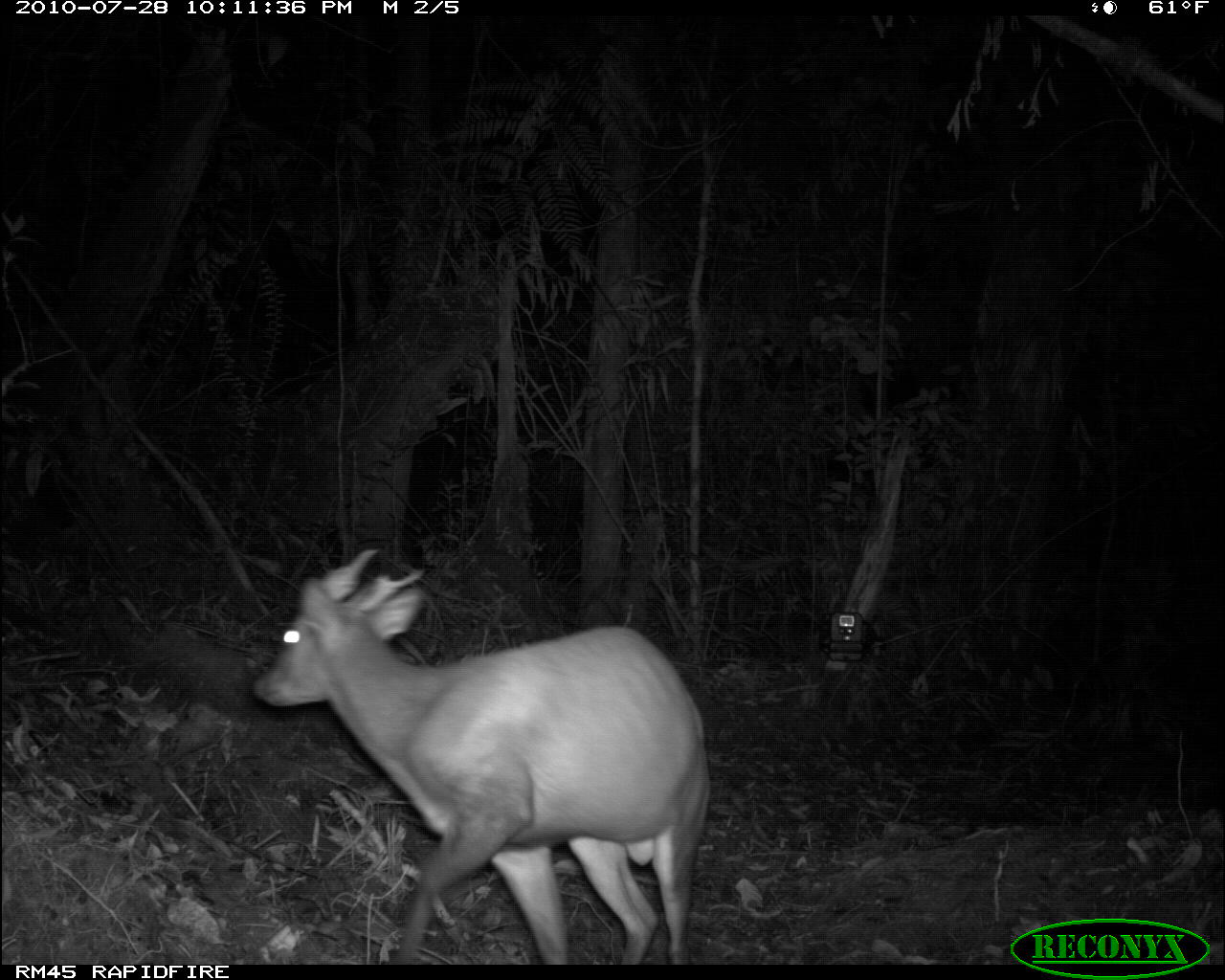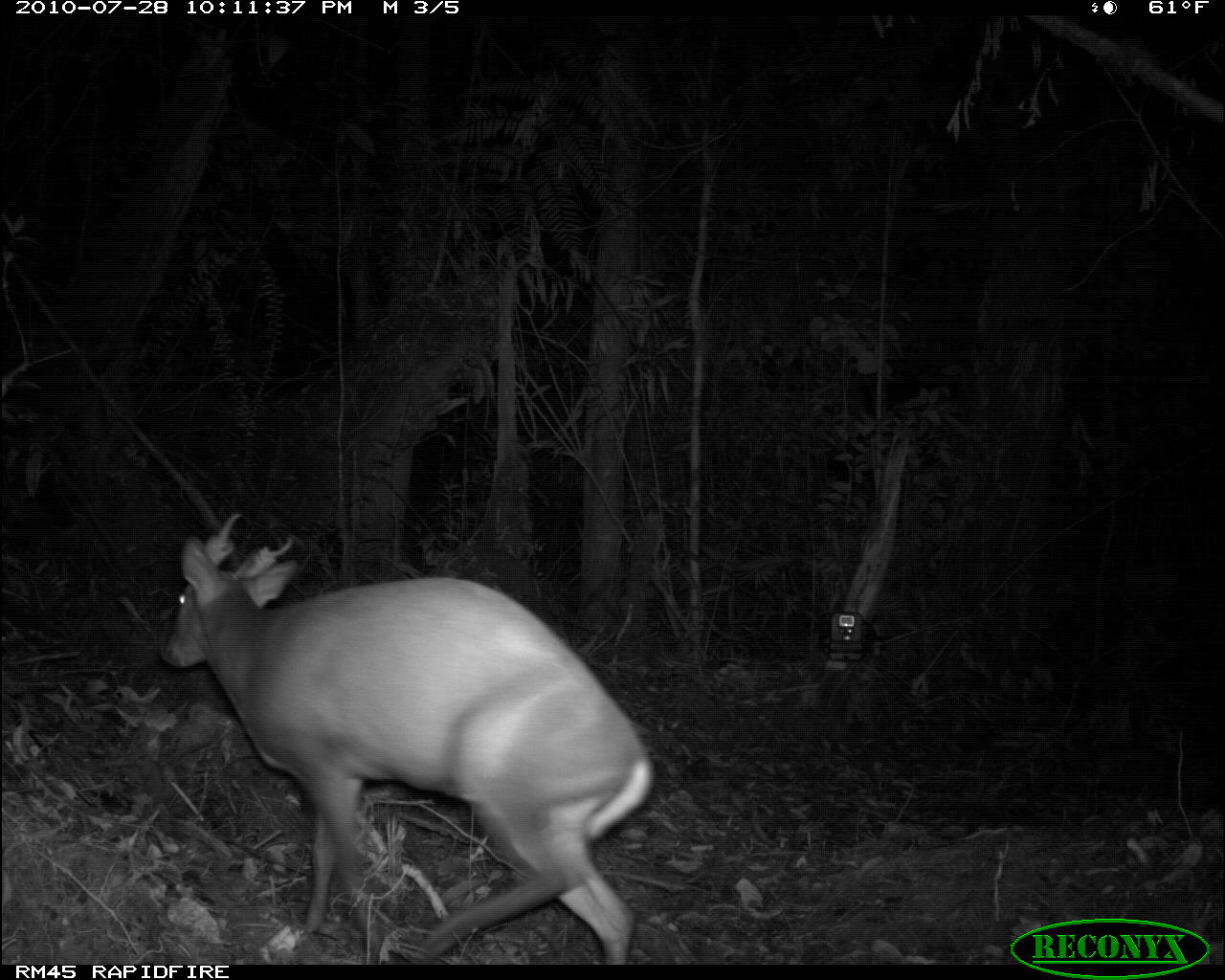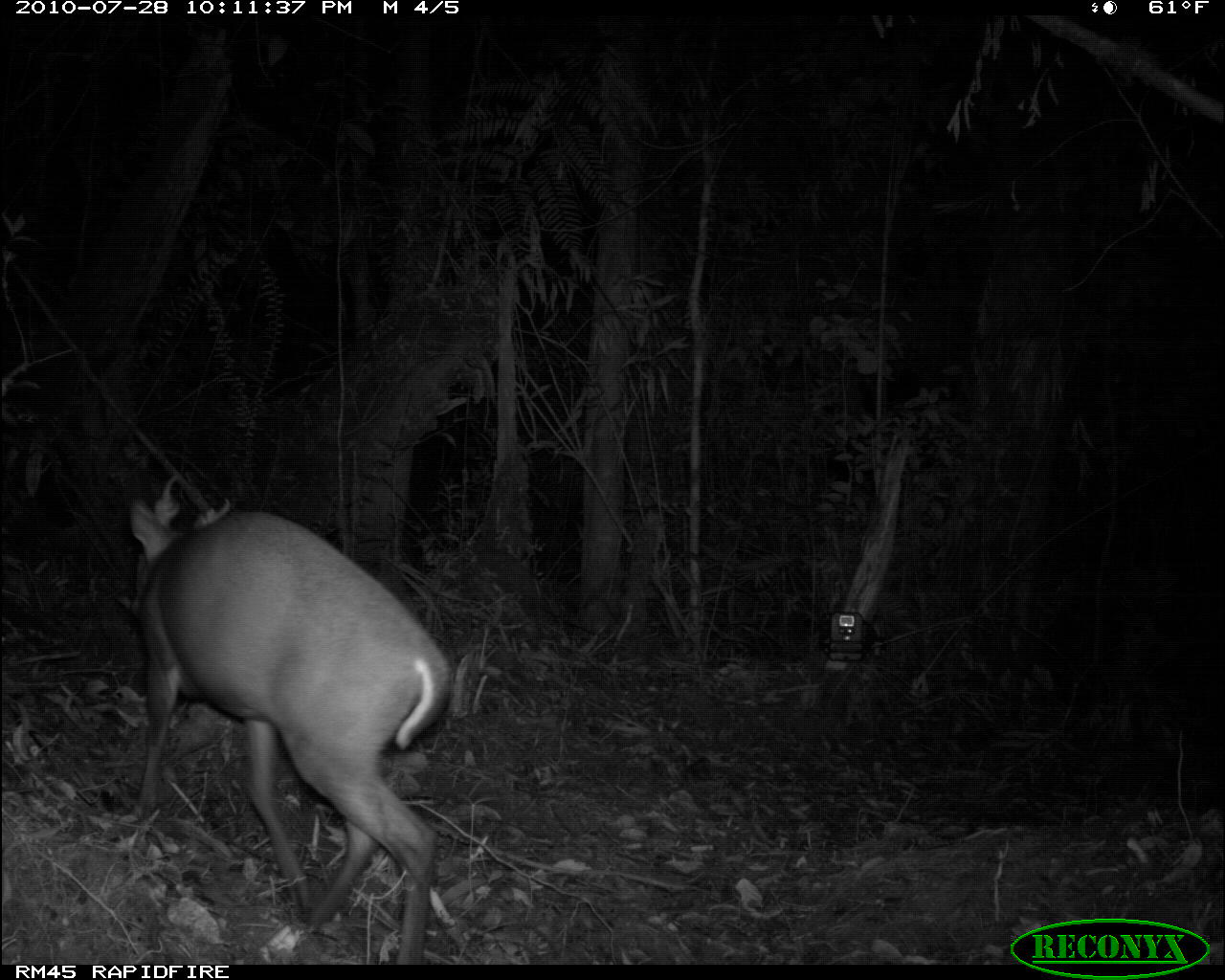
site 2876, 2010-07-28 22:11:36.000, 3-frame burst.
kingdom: Animalia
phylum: Chordata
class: Mammalia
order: Artiodactyla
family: Cervidae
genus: Muntiacus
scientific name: Muntiacus muntjak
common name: southern red muntjac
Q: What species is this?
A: Muntiacus muntjak (southern red muntjac).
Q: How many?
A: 1.